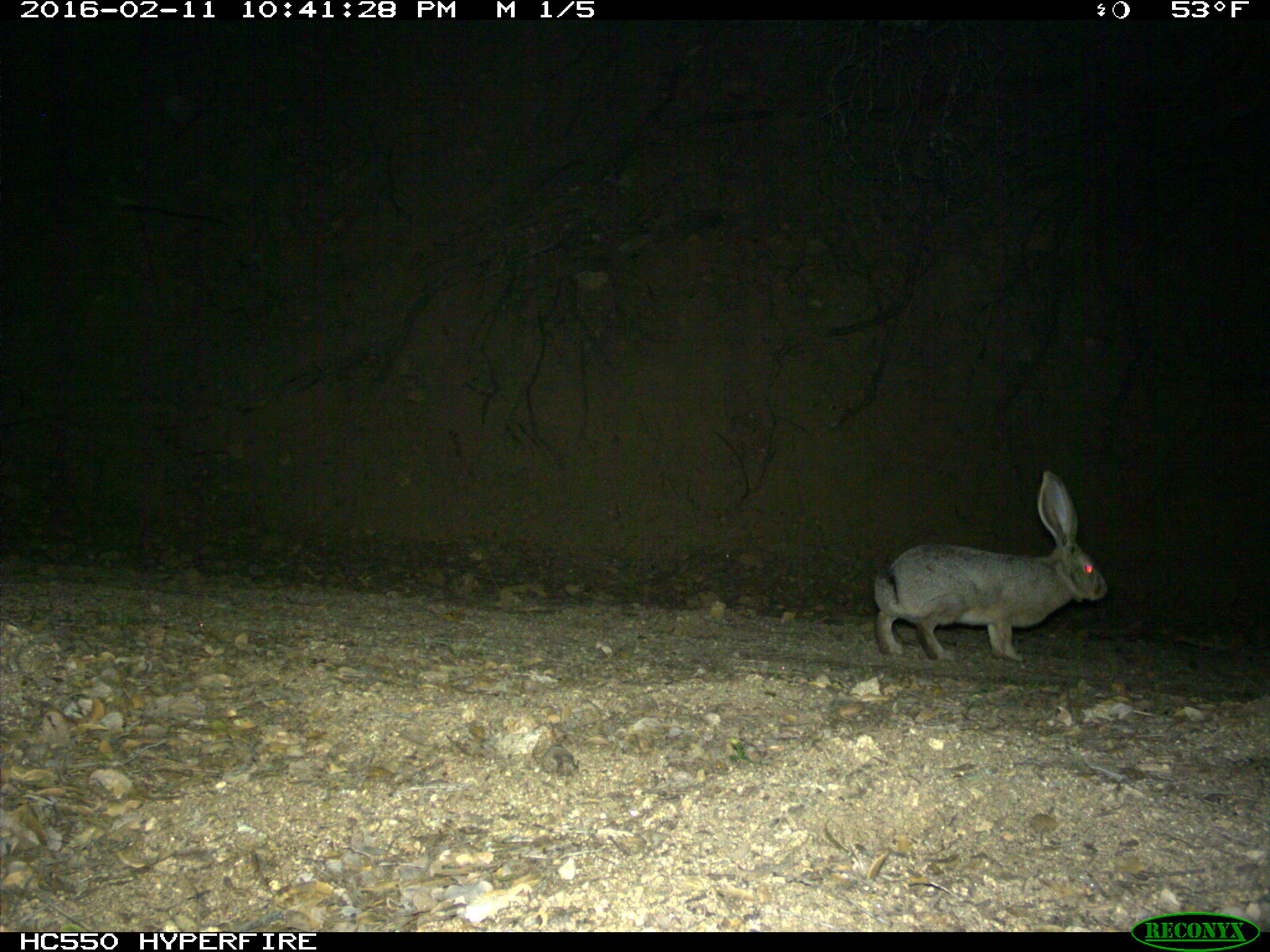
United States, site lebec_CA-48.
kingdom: Animalia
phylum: Chordata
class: Mammalia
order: Lagomorpha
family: Leporidae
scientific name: Leporidae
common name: rabbits and hares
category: unidentified rabbit